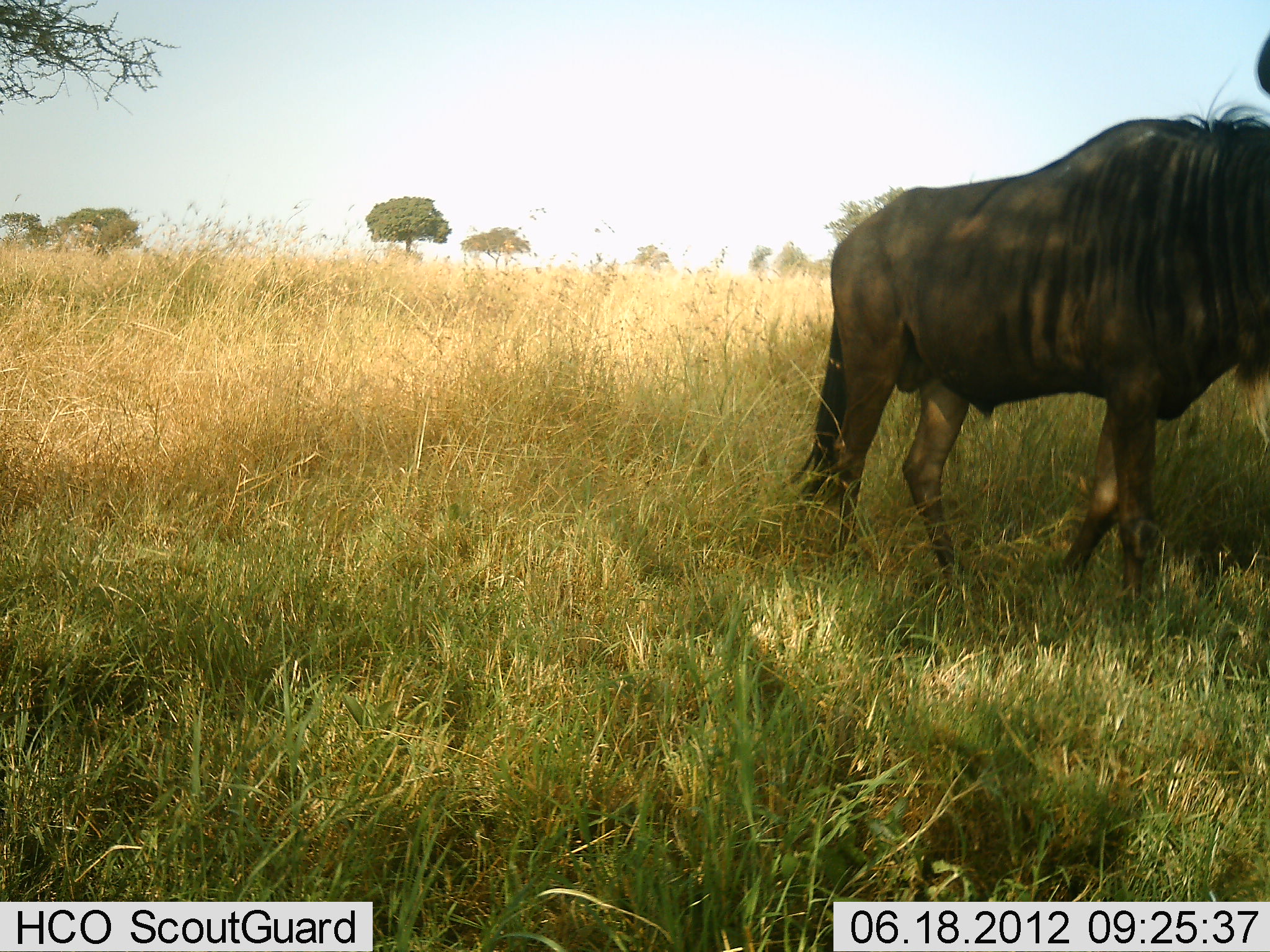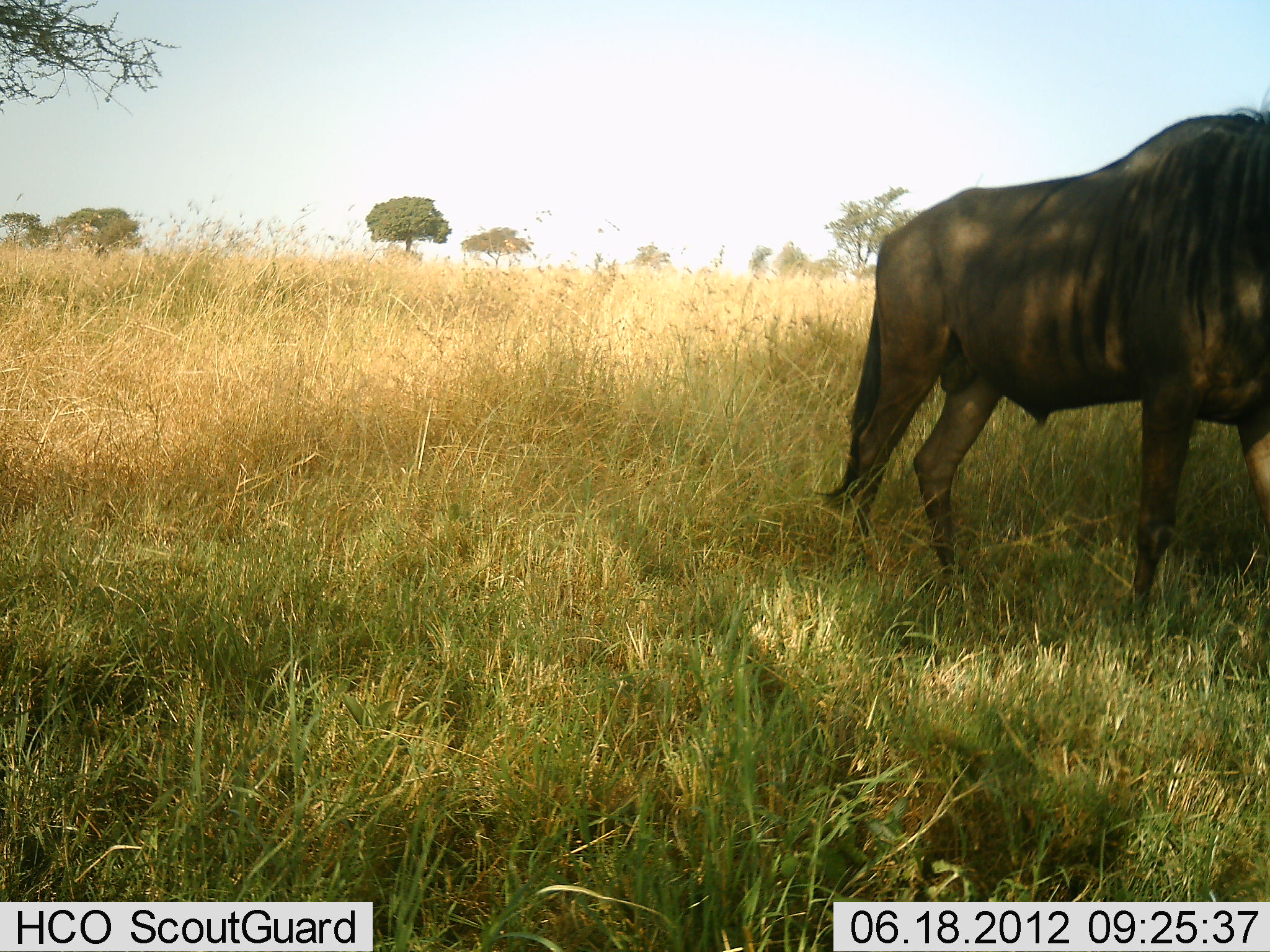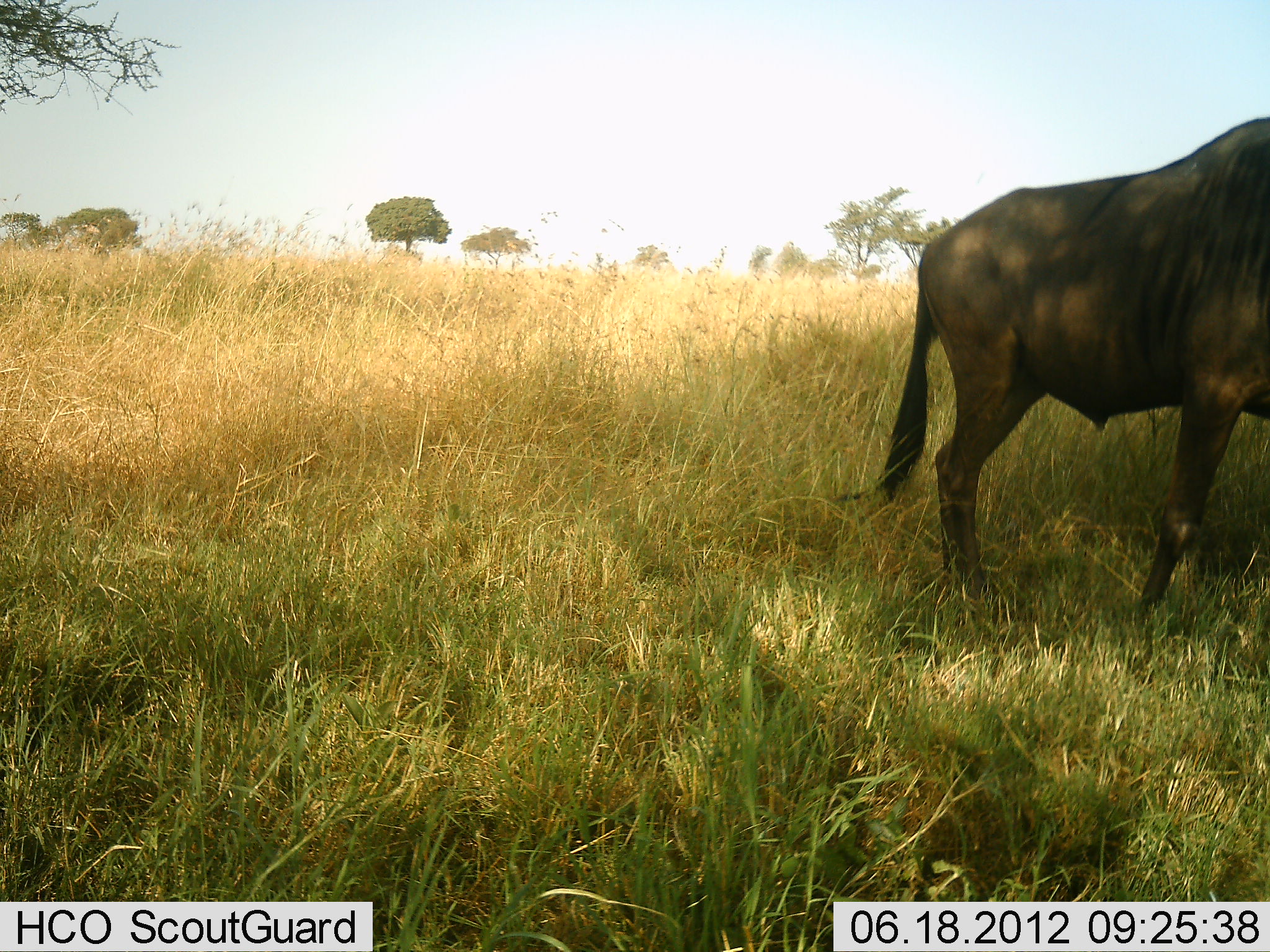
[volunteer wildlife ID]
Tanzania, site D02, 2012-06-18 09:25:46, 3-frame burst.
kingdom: Animalia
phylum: Chordata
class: Mammalia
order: Artiodactyla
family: Bovidae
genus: Connochaetes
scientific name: Connochaetes taurinus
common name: blue wildebeest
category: wildebeest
Wildebeest (blue wildebeest) (Connochaetes taurinus), count 1. Behavior (volunteer vote fractions): standing 20%, resting 0%, moving 80%, interacting 0%. Young present (vote fraction): 0%. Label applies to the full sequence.